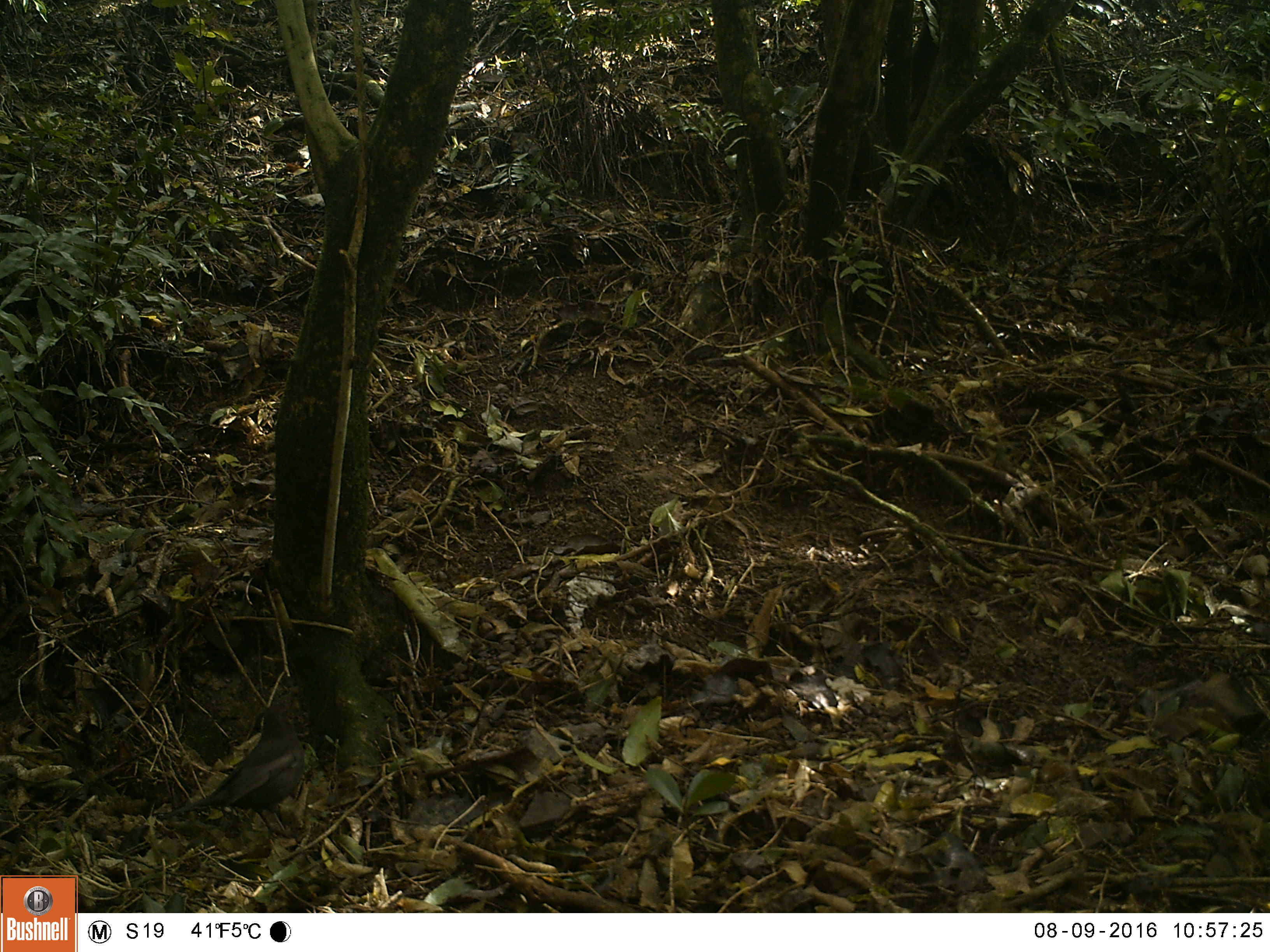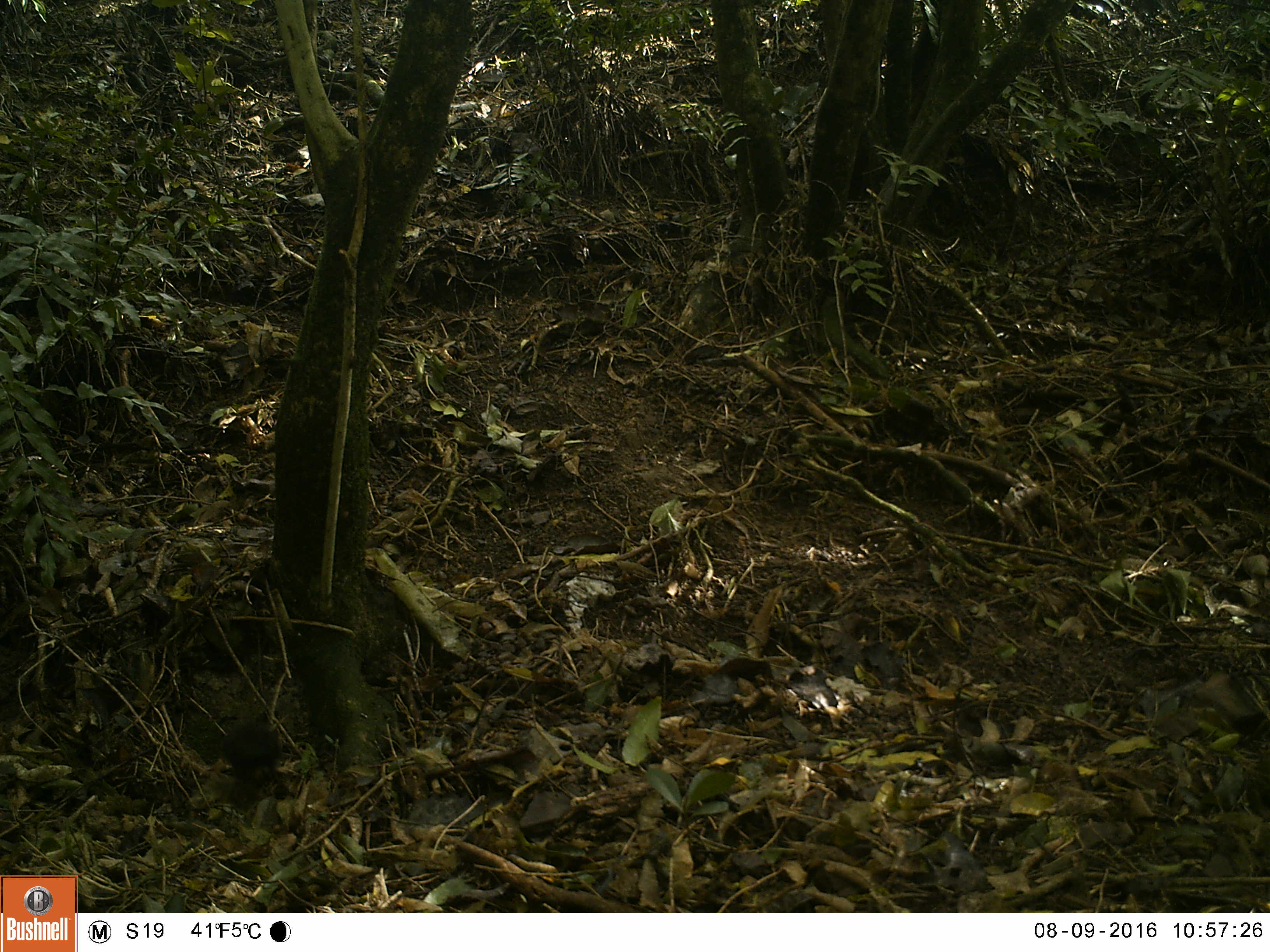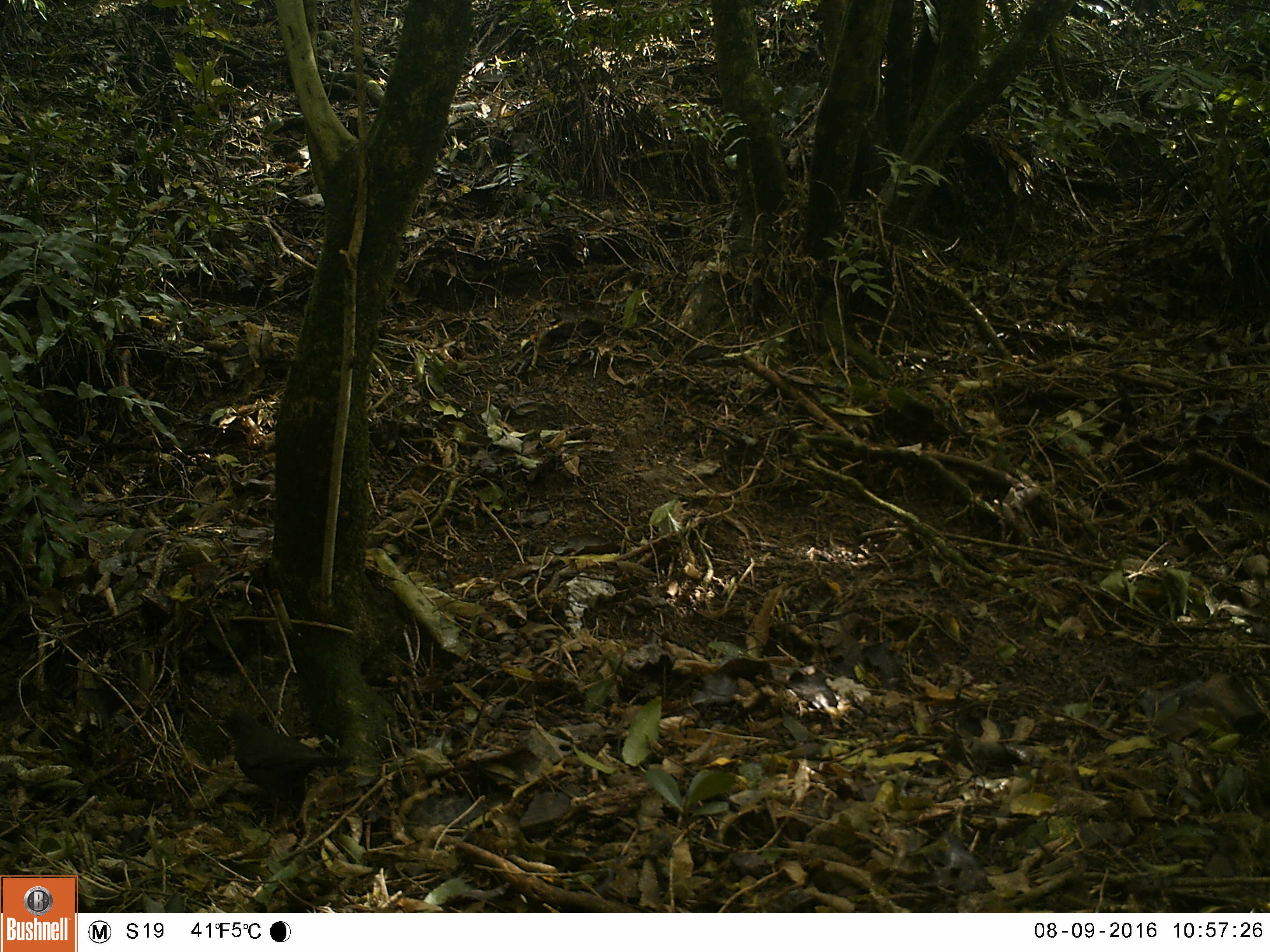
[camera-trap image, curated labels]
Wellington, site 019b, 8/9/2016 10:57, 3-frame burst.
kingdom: Animalia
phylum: Chordata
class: Aves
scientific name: Aves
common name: bird